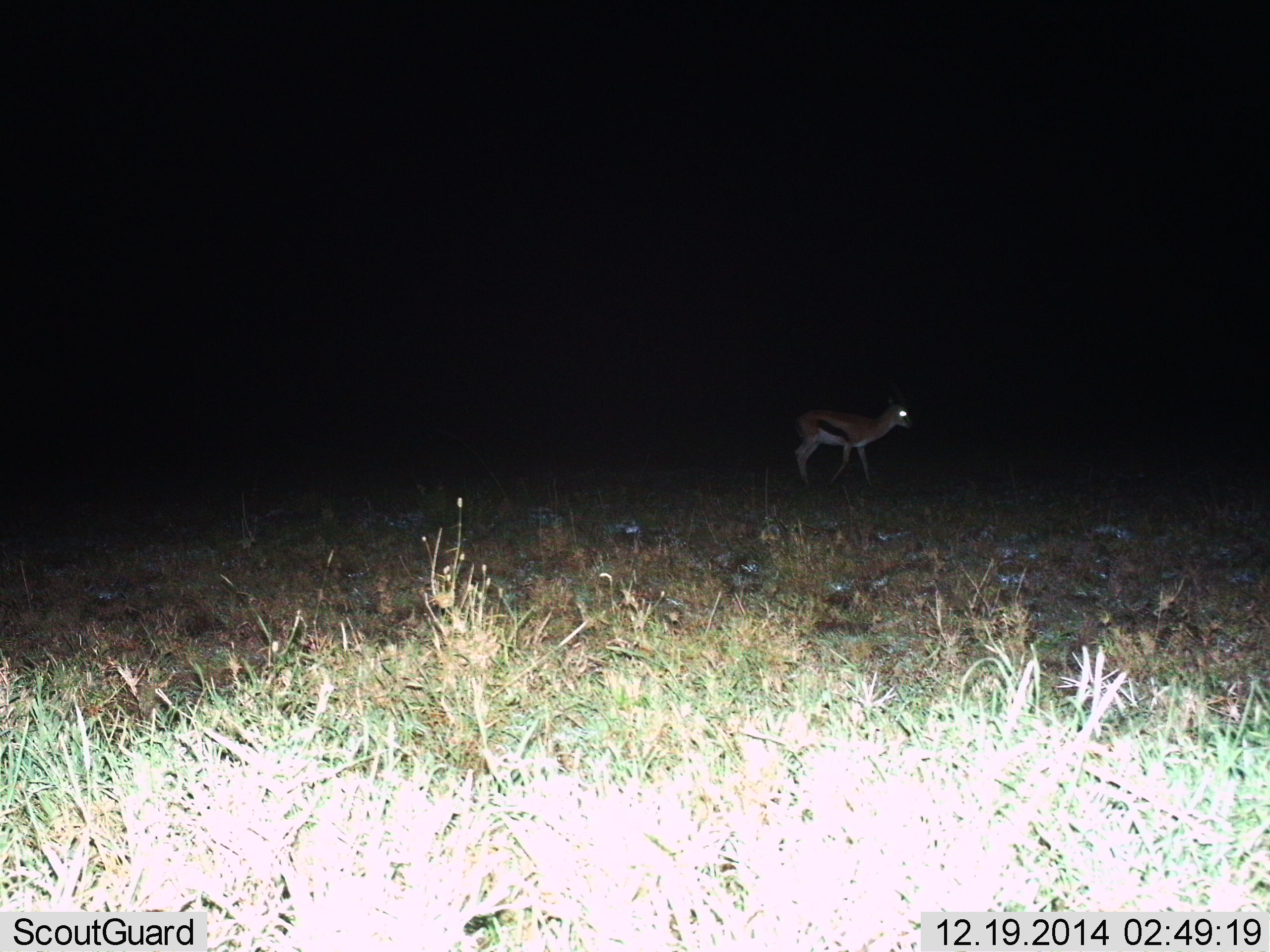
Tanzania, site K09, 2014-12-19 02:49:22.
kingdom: Animalia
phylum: Chordata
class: Mammalia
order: Artiodactyla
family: Bovidae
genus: Eudorcas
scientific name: Eudorcas thomsonii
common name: thomson's gazelle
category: gazellethomsons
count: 1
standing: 40%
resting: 0%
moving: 60%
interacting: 0%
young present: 0%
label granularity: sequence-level